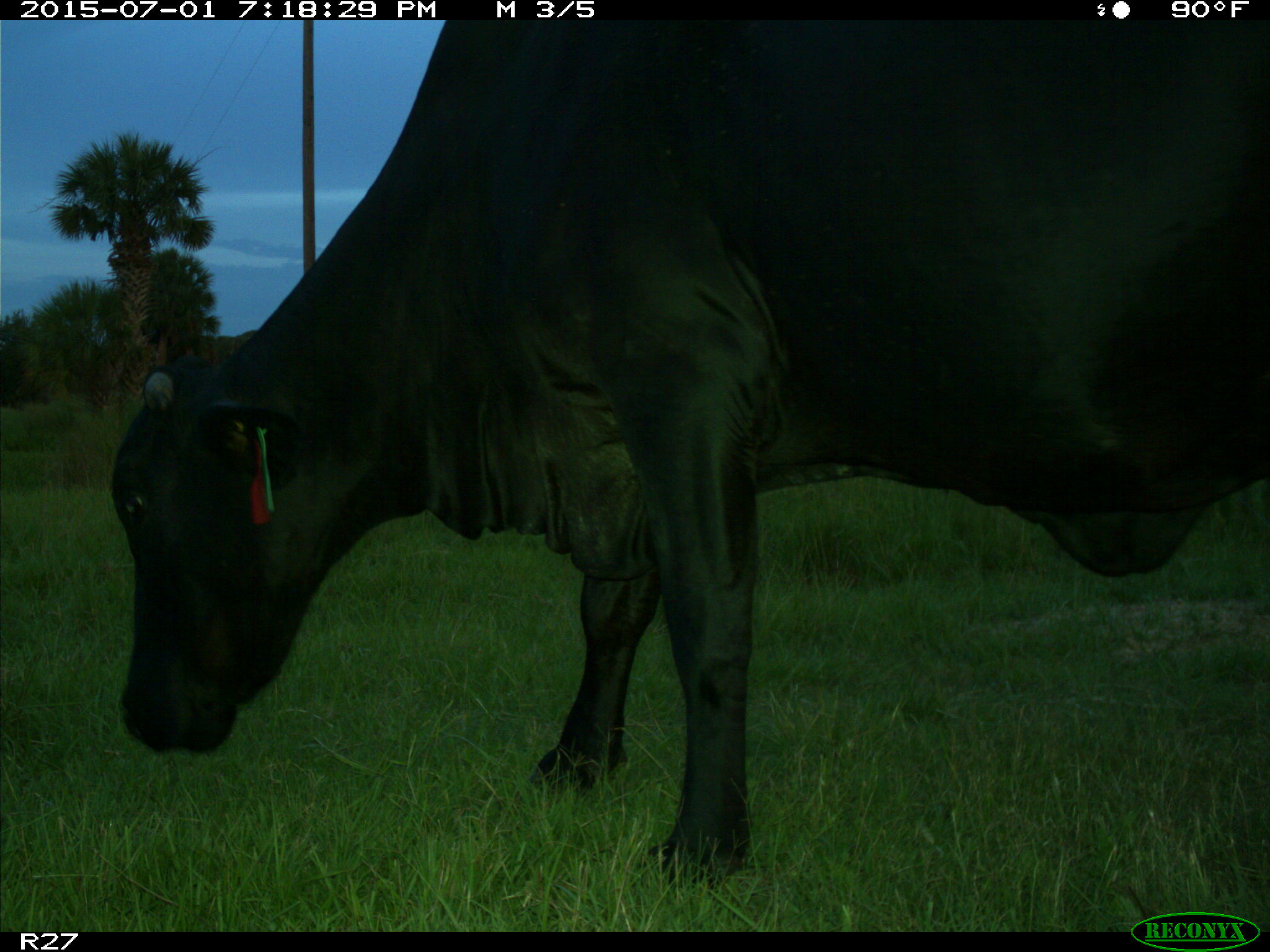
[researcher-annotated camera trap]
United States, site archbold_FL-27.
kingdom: Animalia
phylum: Chordata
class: Mammalia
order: Artiodactyla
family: Bovidae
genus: Bos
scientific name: Bos taurus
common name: domestic cow